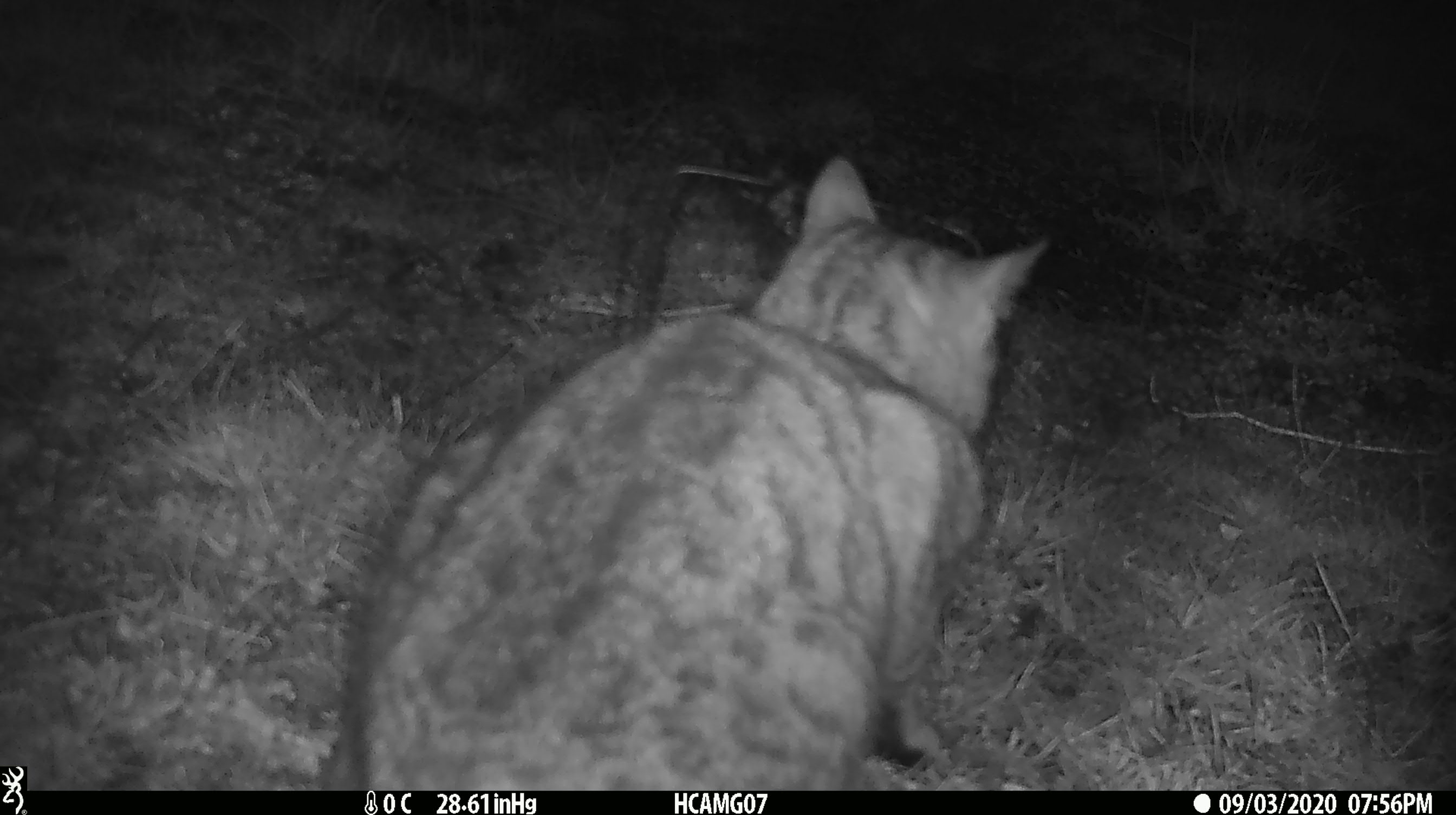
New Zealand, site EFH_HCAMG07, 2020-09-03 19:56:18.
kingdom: Animalia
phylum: Chordata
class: Mammalia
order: Carnivora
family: Felidae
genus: Felis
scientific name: Felis catus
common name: domestic cat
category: cat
Cat (domestic cat) (Felis catus).